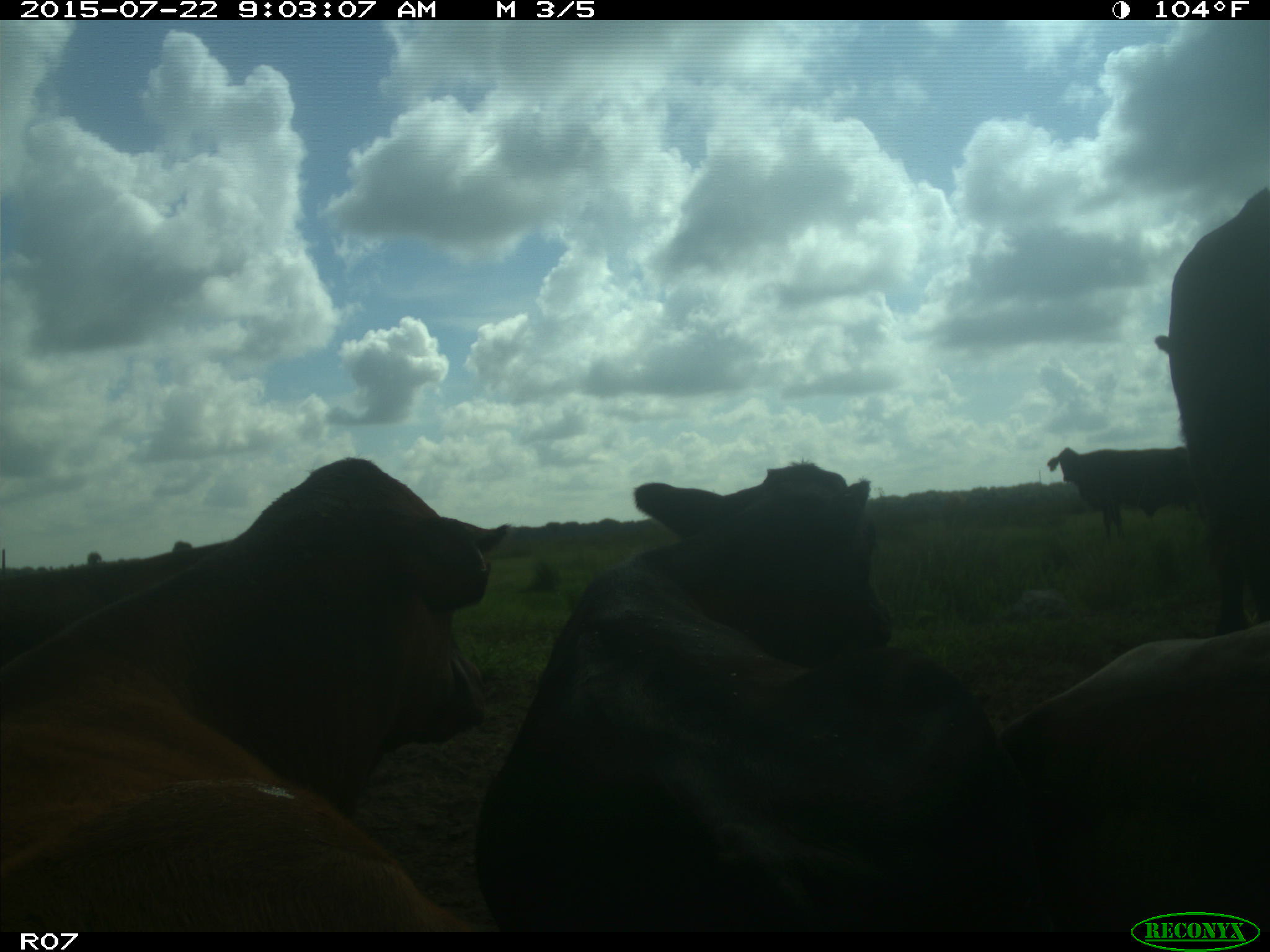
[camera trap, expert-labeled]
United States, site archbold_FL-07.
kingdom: Animalia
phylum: Chordata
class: Mammalia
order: Artiodactyla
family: Bovidae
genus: Bos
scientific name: Bos taurus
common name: domestic cow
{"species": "Bos taurus (domestic cow)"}